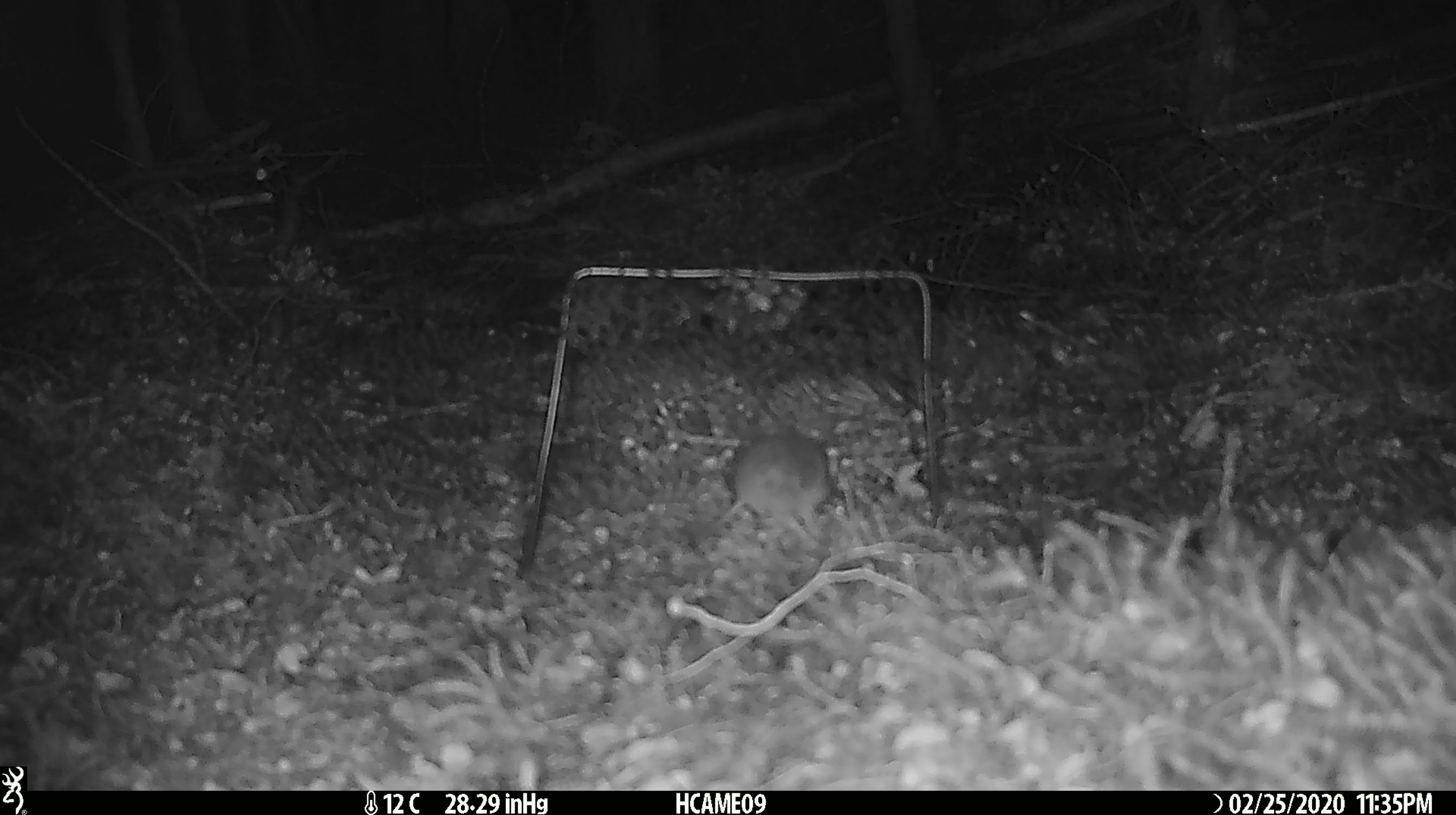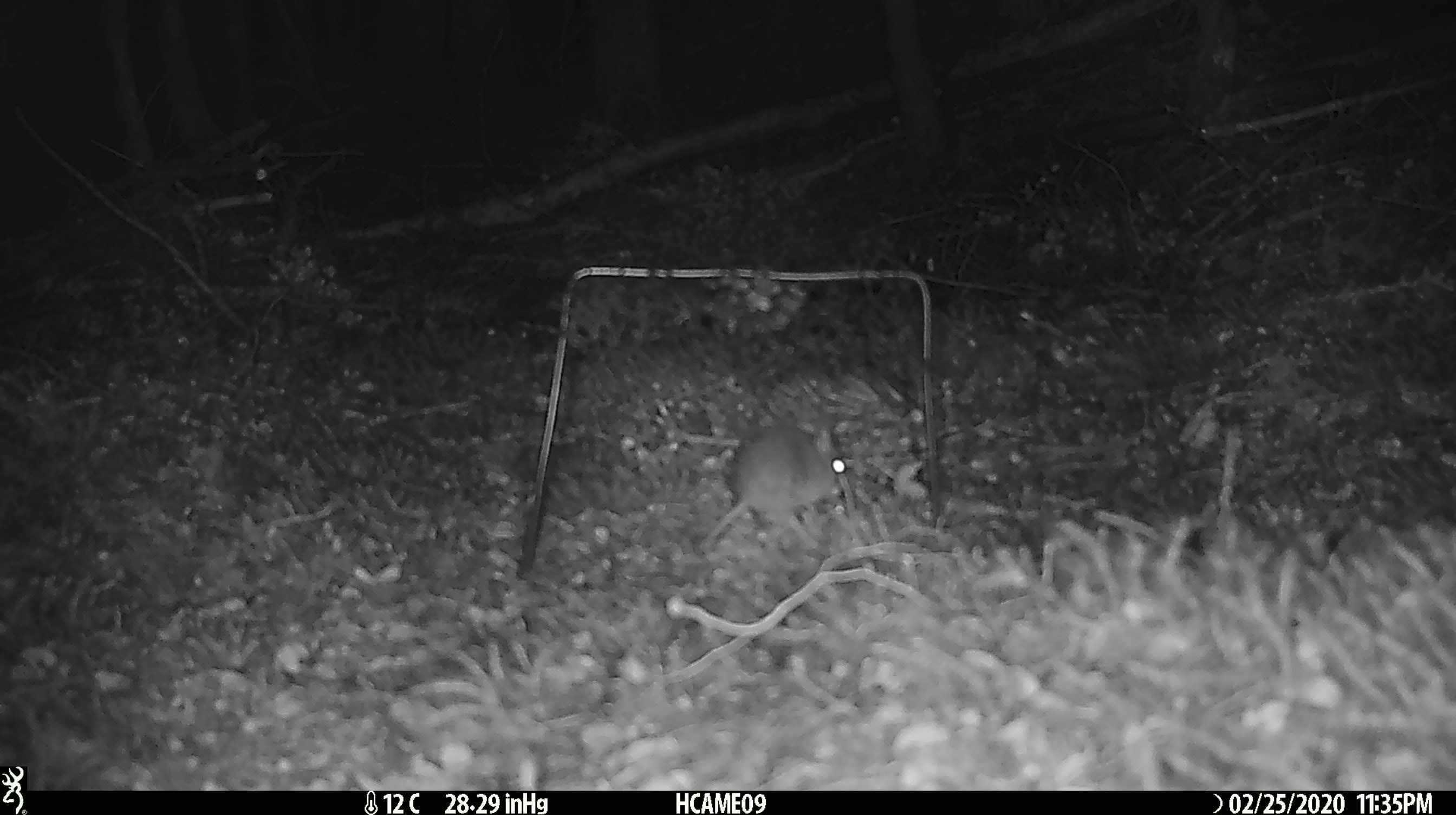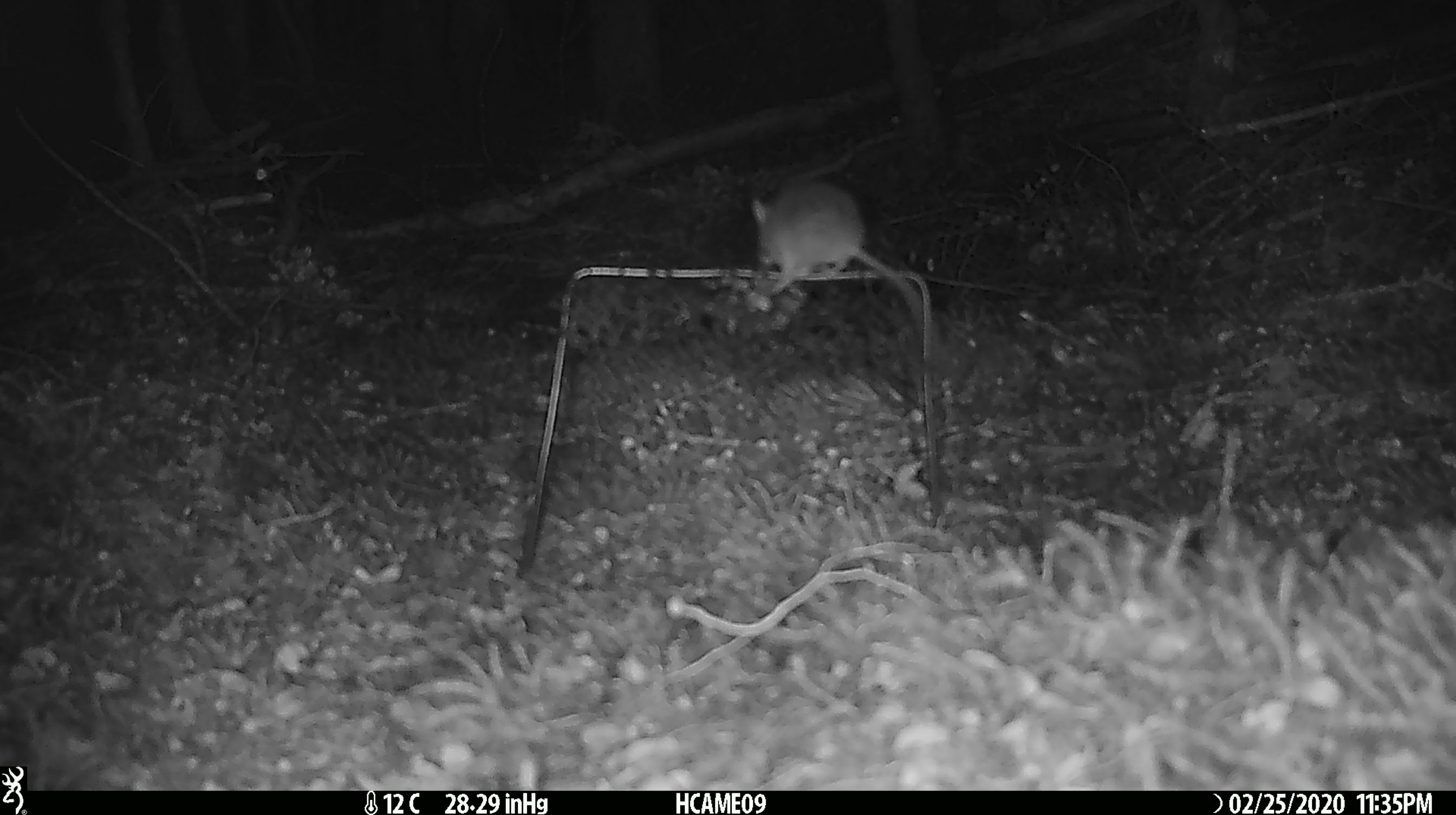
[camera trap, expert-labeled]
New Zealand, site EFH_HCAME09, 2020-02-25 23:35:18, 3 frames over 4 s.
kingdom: Animalia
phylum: Chordata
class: Mammalia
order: Rodentia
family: Muridae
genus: Mus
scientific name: Mus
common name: mouse